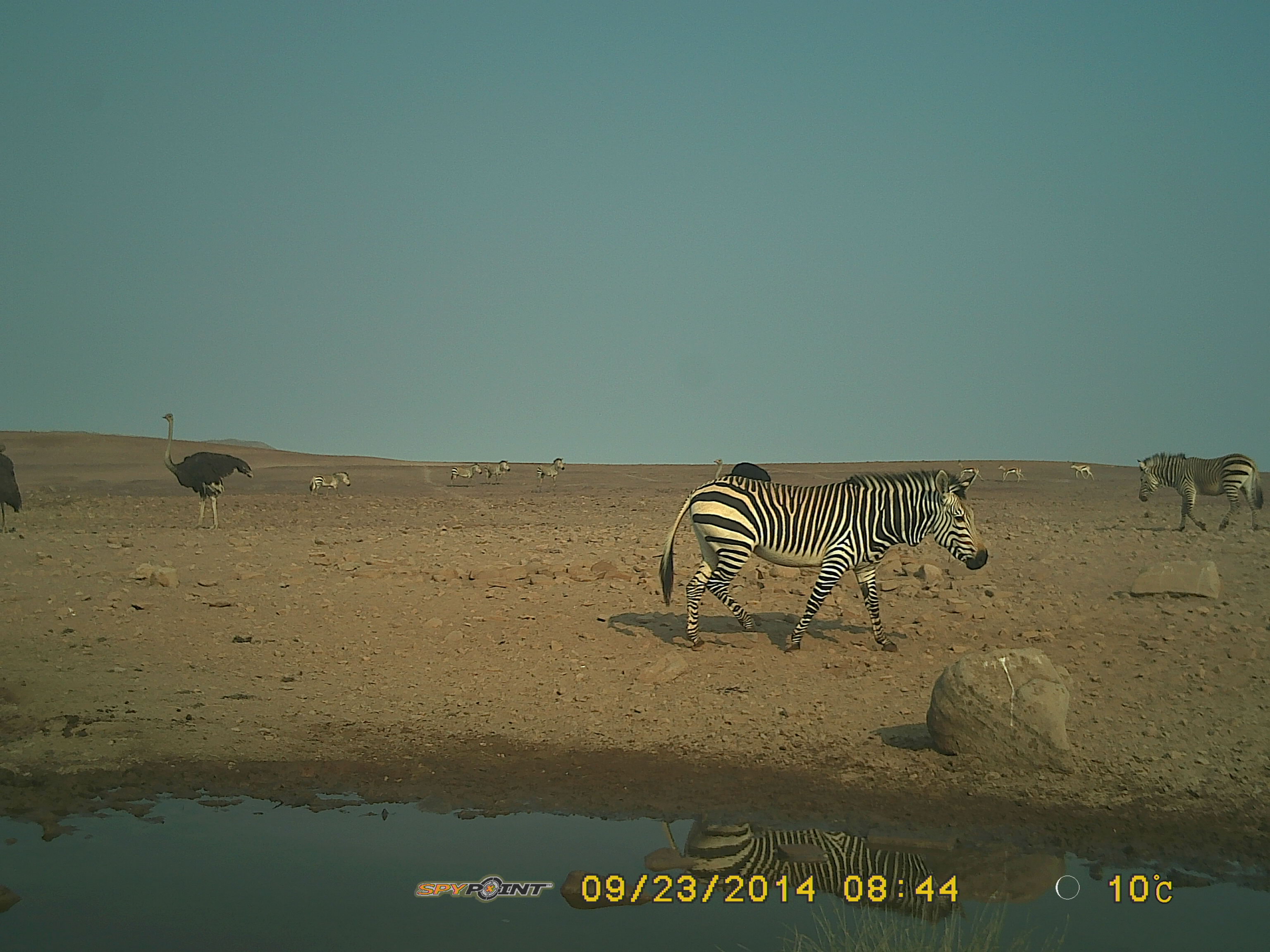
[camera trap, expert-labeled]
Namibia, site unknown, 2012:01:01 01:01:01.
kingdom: Animalia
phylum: Chordata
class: Mammalia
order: Perissodactyla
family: Equidae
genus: Equus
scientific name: Equus zebra hartmannae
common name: hartmann's mountain zebra